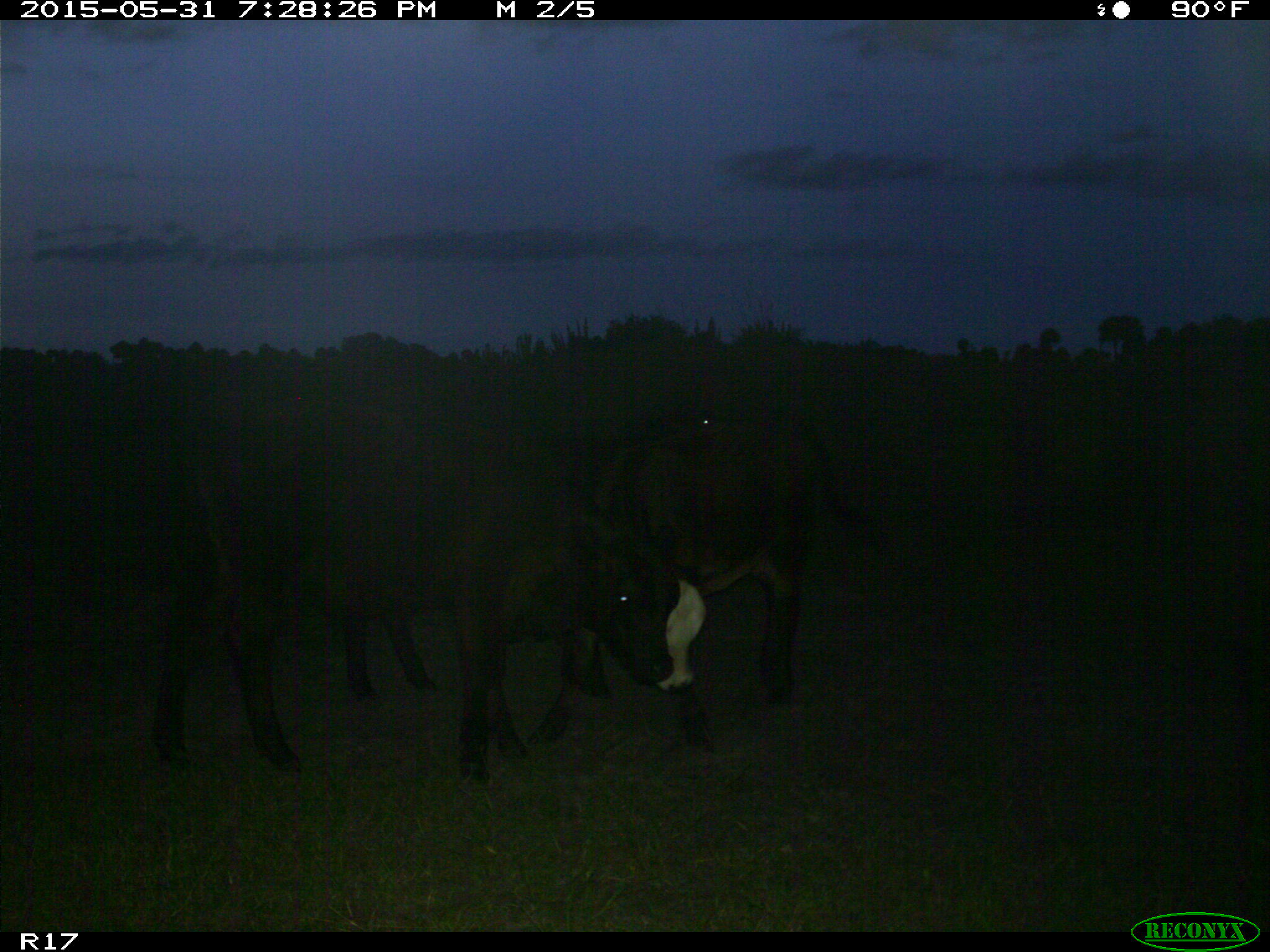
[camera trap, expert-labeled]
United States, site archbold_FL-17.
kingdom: Animalia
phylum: Chordata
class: Mammalia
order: Artiodactyla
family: Bovidae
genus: Bos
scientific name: Bos taurus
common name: domestic cow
Bos taurus (domestic cow).